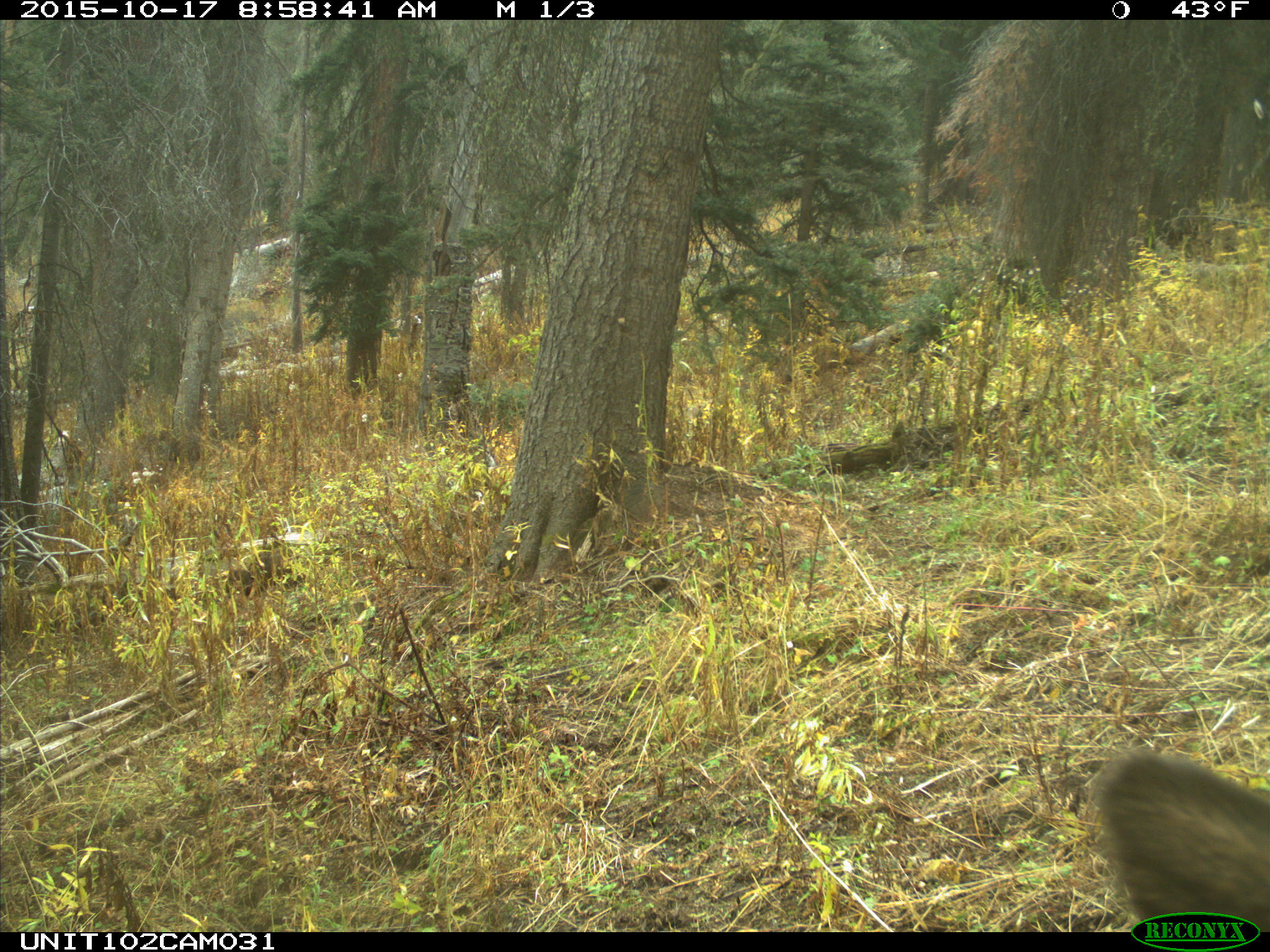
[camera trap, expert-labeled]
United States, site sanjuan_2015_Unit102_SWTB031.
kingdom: Animalia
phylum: Chordata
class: Mammalia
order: Artiodactyla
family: Cervidae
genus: Cervus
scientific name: Cervus elaphus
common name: red deer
Cervus elaphus (red deer).